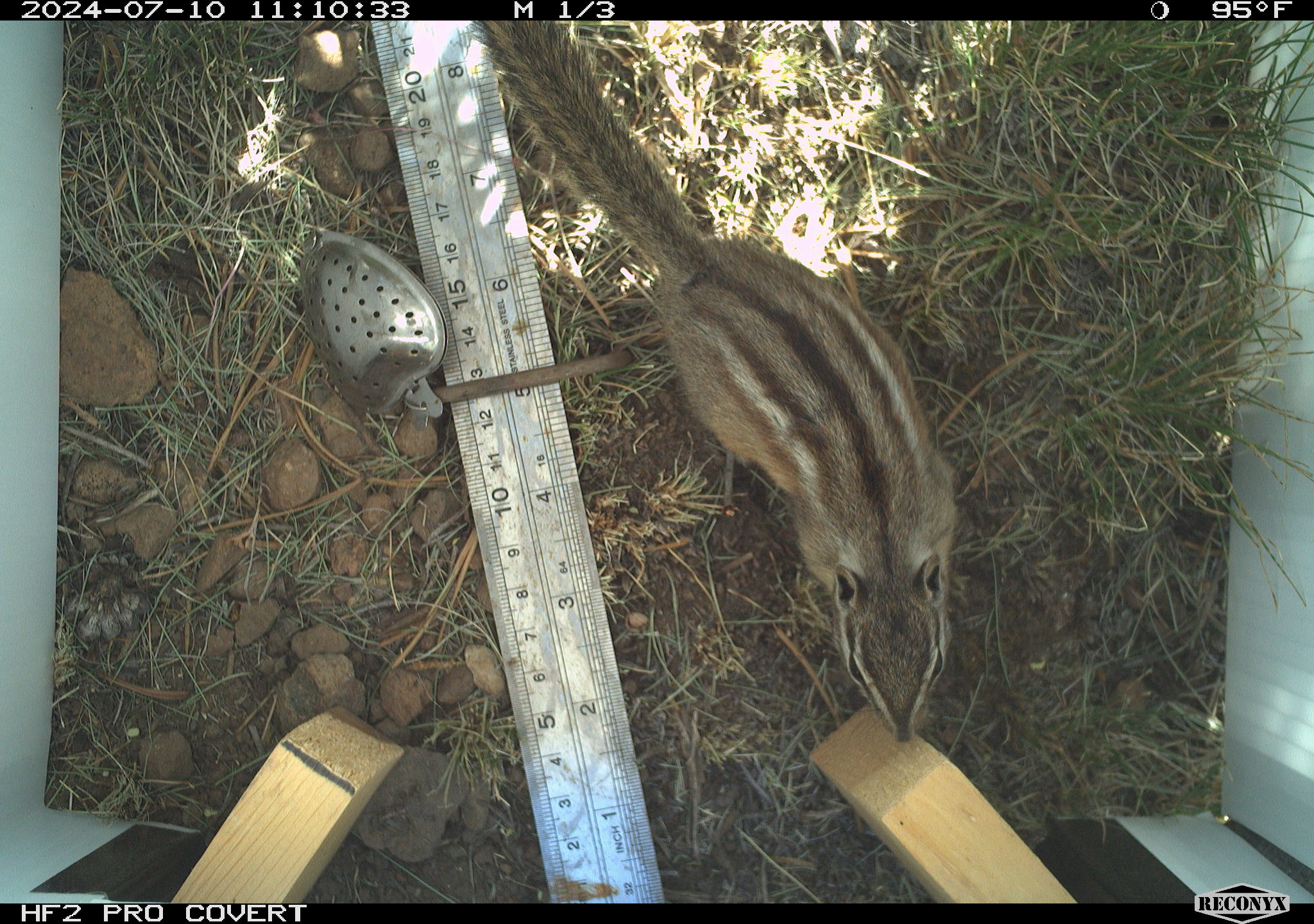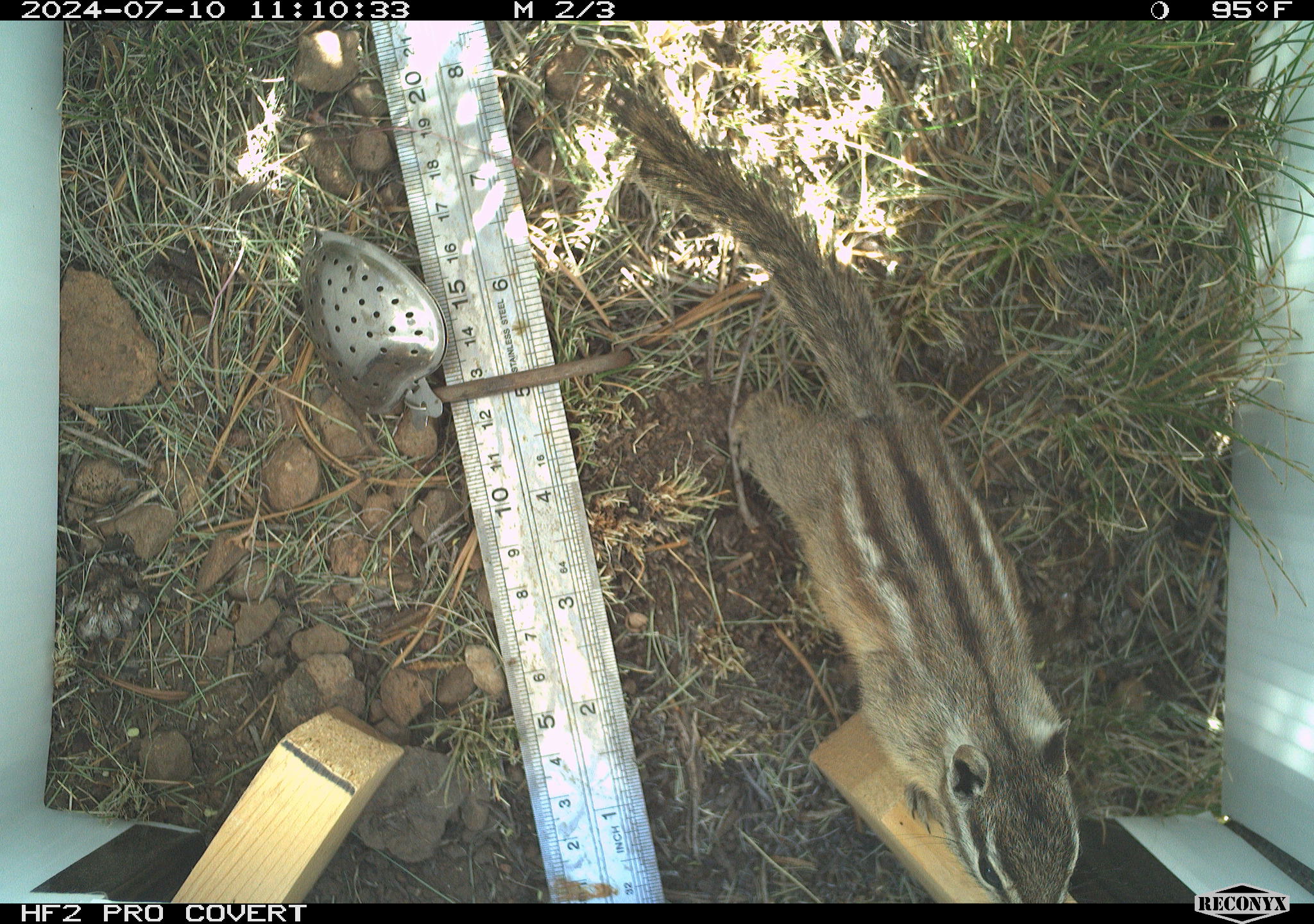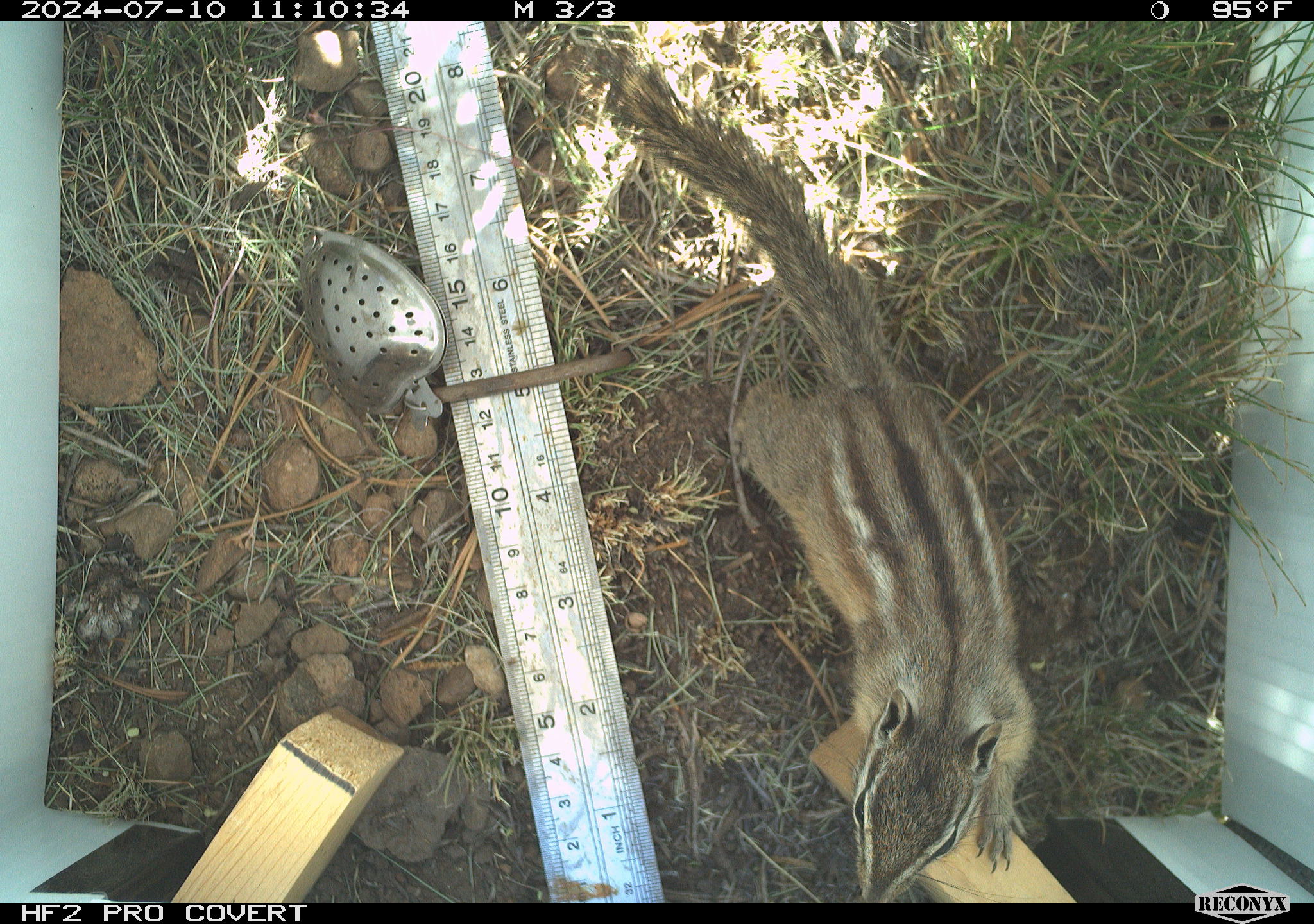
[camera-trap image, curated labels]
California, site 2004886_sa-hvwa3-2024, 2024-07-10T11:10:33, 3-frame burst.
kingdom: Animalia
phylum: Chordata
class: Mammalia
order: Rodentia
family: Sciuridae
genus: Neotamias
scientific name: Neotamias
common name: western chipmunks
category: neotamias species